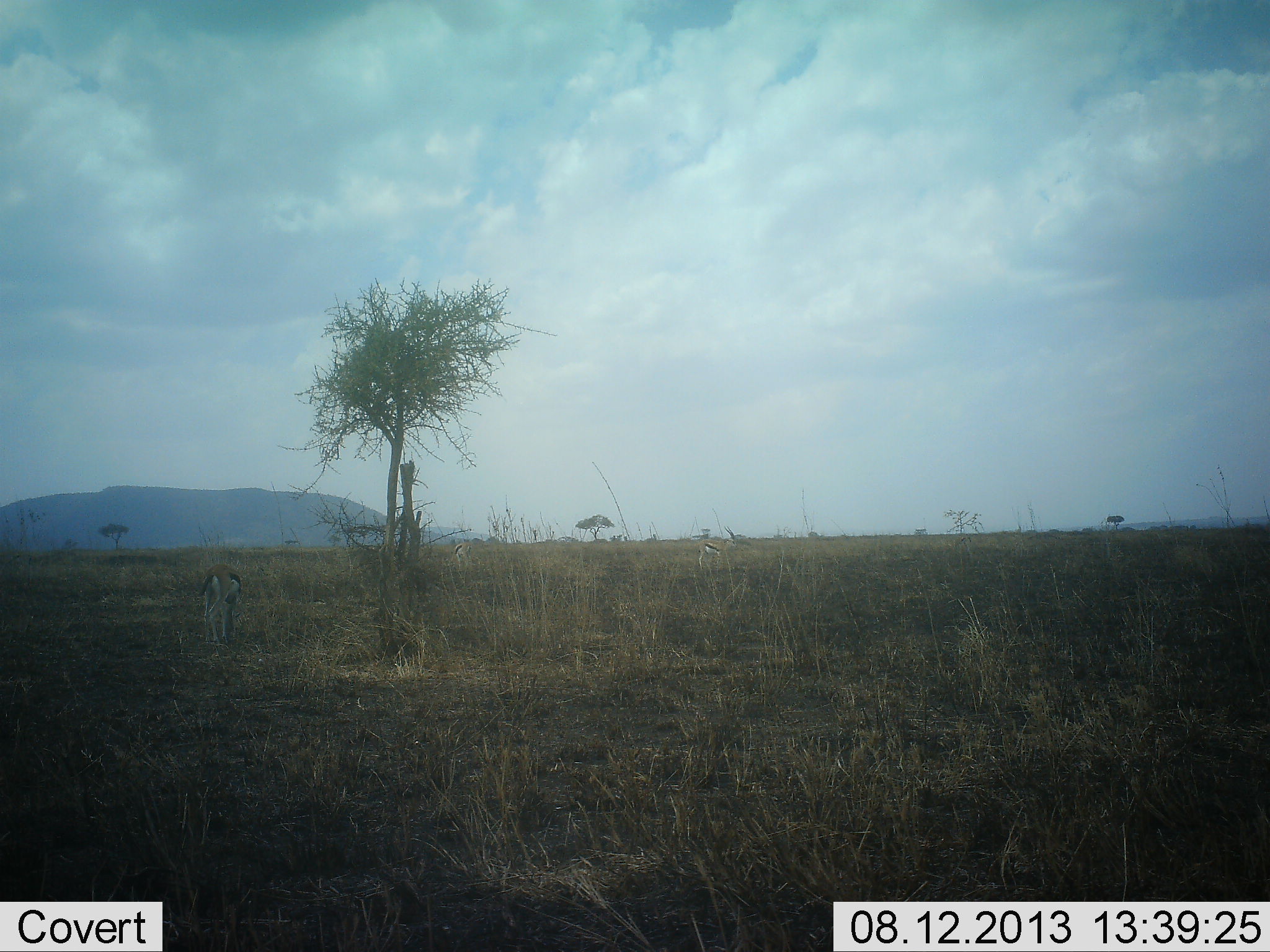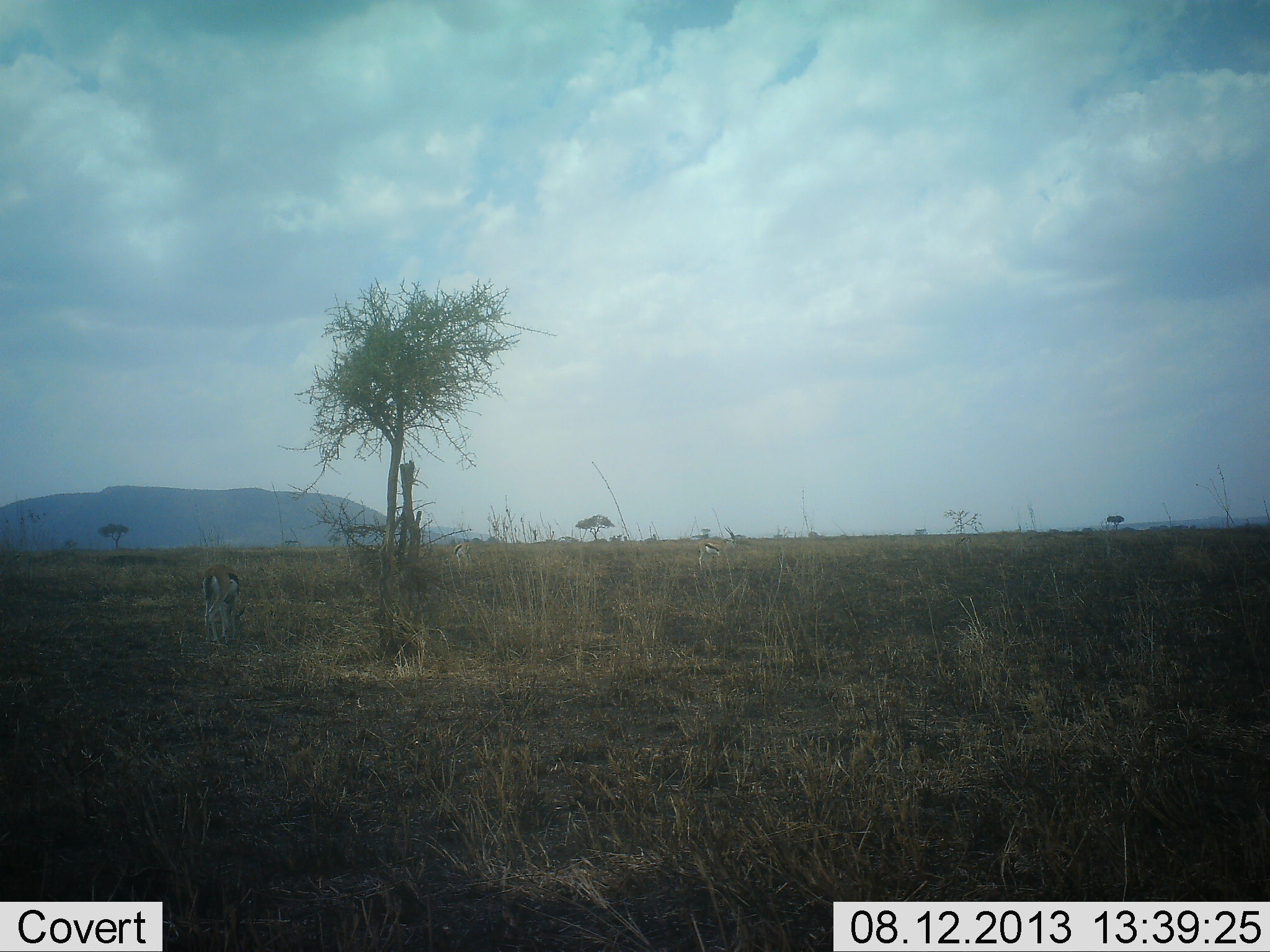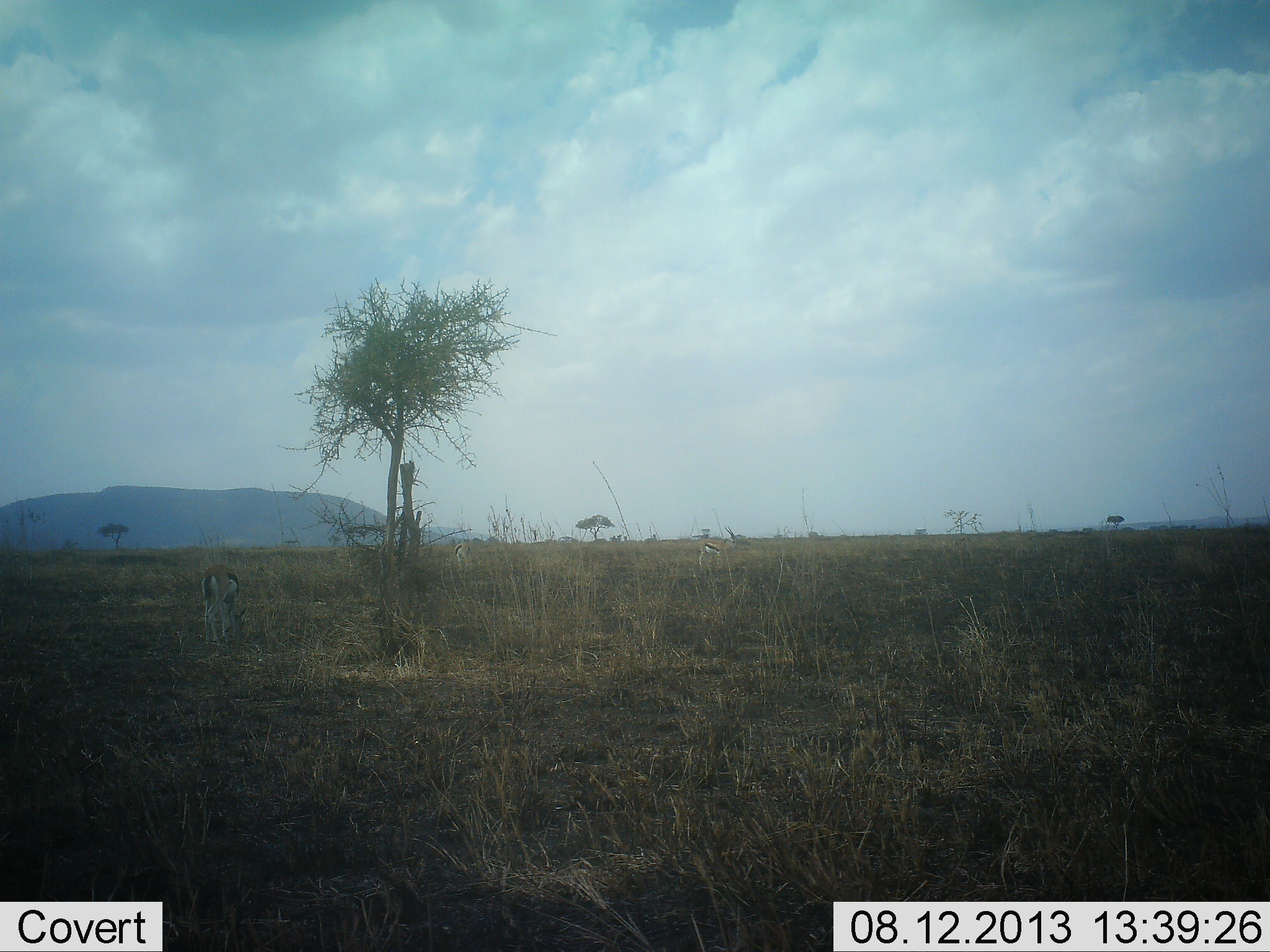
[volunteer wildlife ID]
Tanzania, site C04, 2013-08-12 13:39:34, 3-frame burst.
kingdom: Animalia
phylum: Chordata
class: Mammalia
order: Artiodactyla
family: Bovidae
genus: Eudorcas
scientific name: Eudorcas thomsonii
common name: thomson's gazelle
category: gazellethomsons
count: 2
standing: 90%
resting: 0%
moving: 0%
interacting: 0%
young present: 0%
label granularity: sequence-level